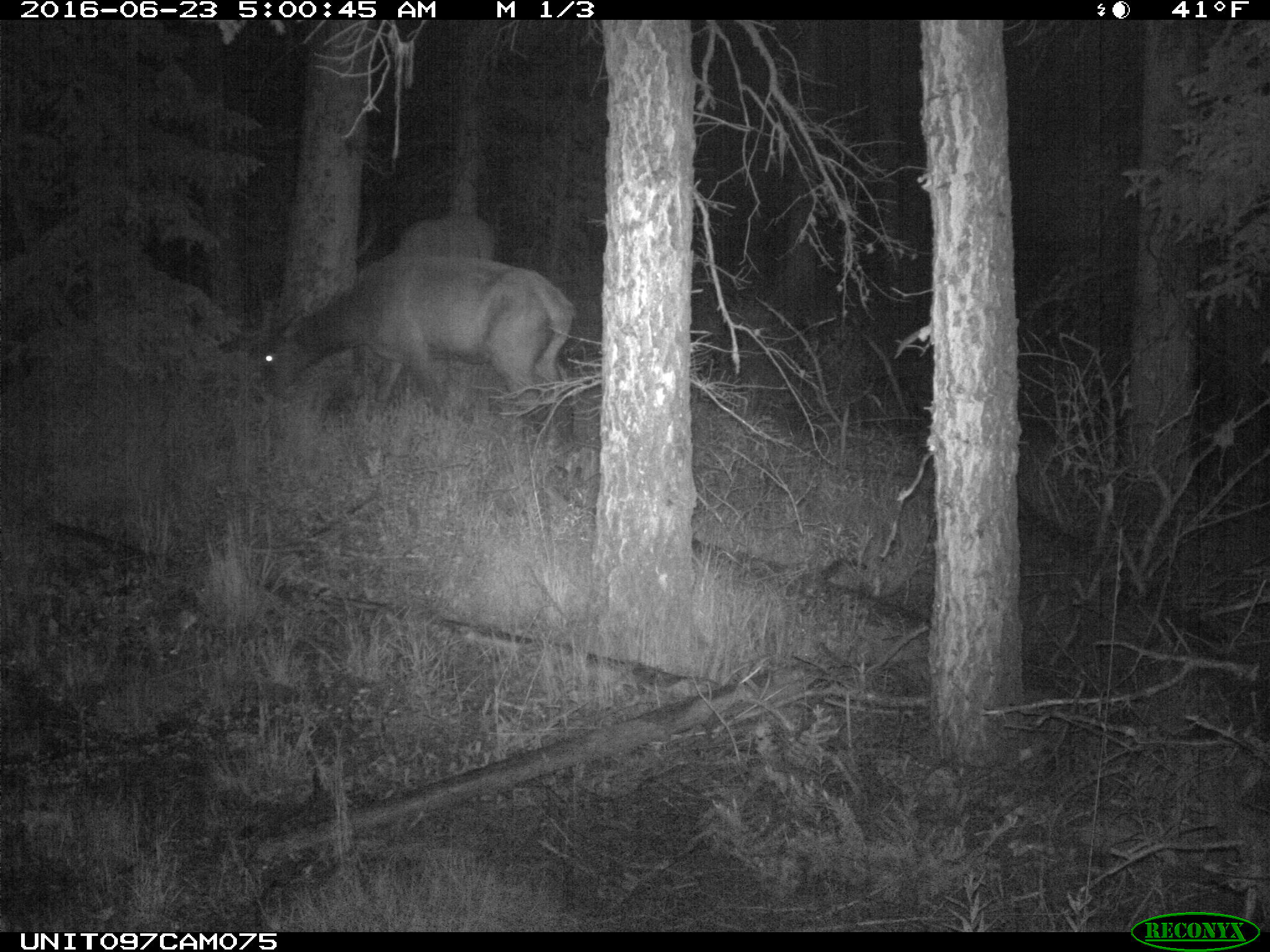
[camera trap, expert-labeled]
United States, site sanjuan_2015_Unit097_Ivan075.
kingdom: Animalia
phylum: Chordata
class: Mammalia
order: Artiodactyla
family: Cervidae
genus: Cervus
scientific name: Cervus elaphus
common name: red deer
Cervus elaphus (red deer).